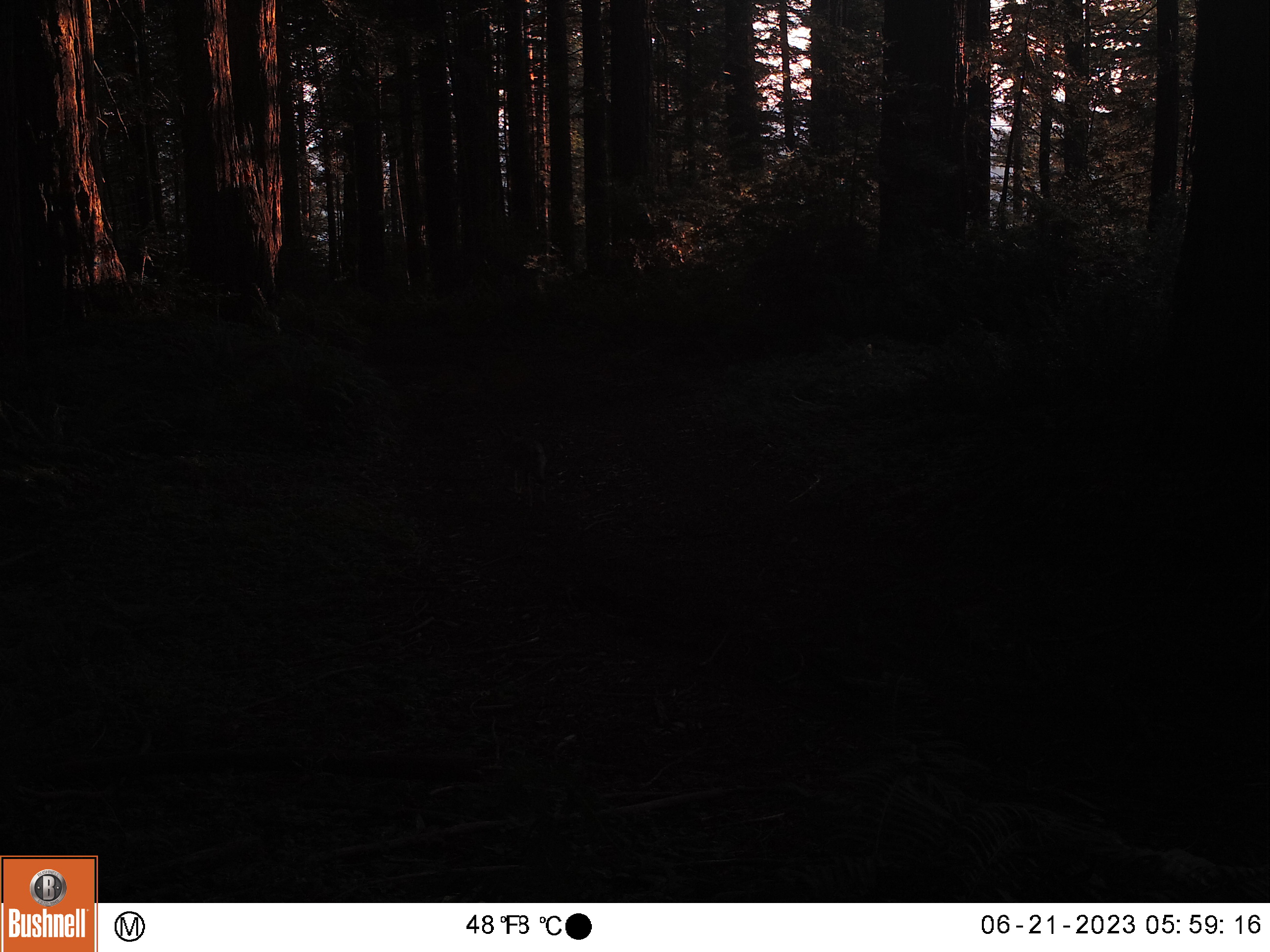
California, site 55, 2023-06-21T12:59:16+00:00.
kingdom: Animalia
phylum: Chordata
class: Mammalia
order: Carnivora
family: Canidae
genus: Canis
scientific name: Canis latrans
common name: coyote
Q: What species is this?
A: Coyote (Canis latrans).